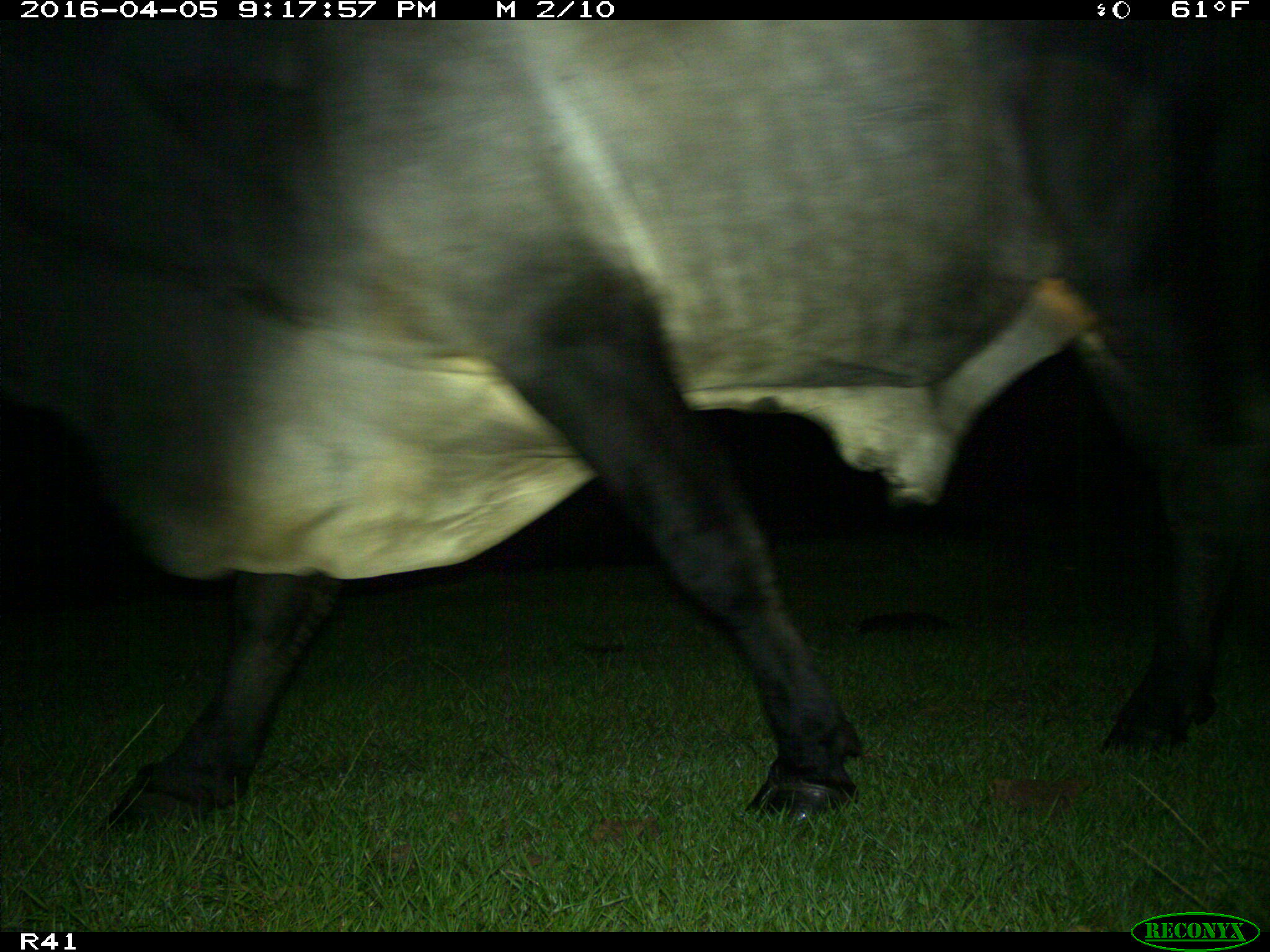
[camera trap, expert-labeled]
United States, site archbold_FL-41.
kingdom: Animalia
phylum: Chordata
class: Mammalia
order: Artiodactyla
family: Bovidae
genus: Bos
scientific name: Bos taurus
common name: domestic cow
Bos taurus (domestic cow).